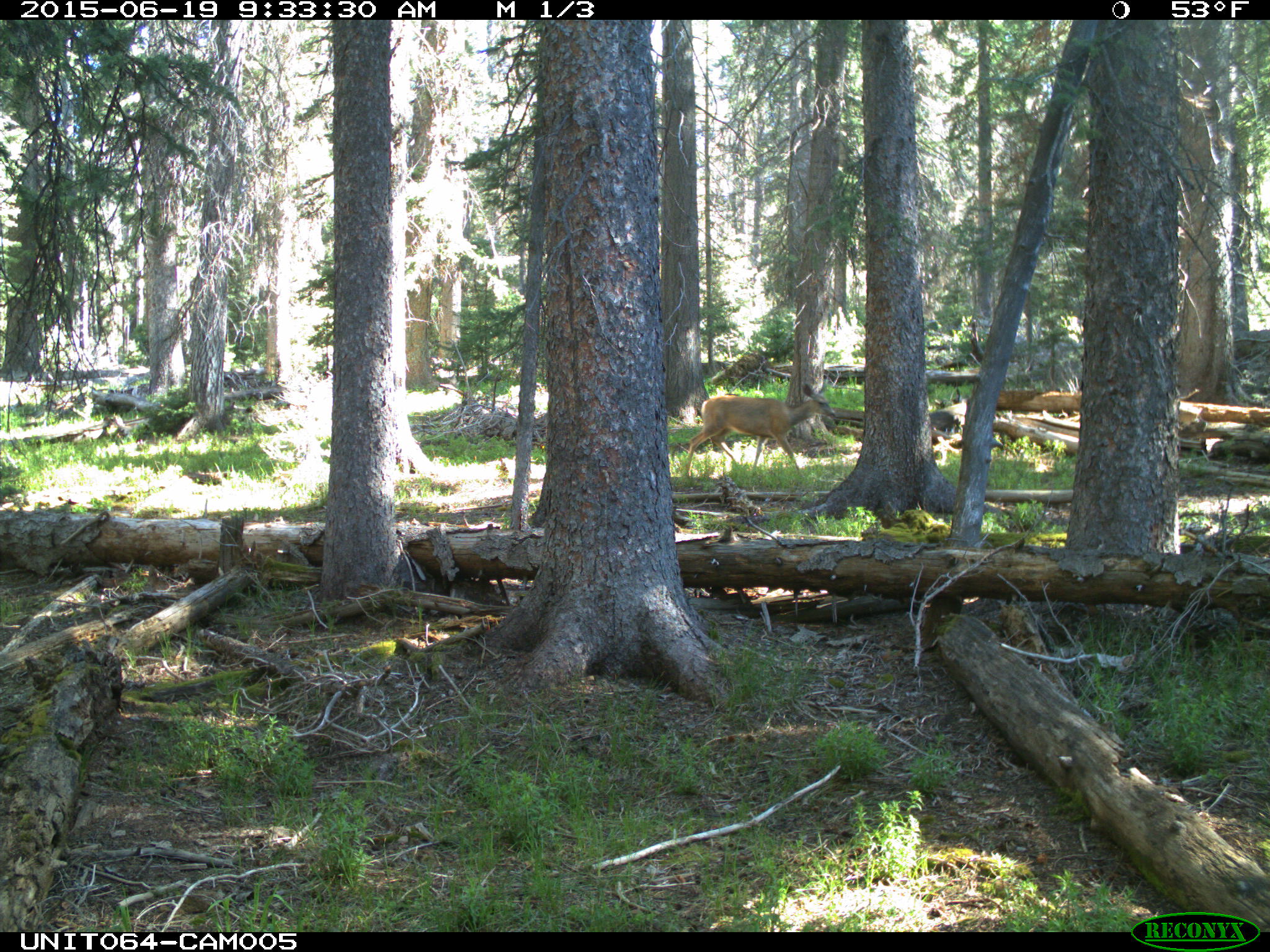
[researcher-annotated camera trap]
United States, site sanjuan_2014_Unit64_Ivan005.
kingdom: Animalia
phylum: Chordata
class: Mammalia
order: Artiodactyla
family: Cervidae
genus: Odocoileus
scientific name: Odocoileus hemionus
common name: mule deer